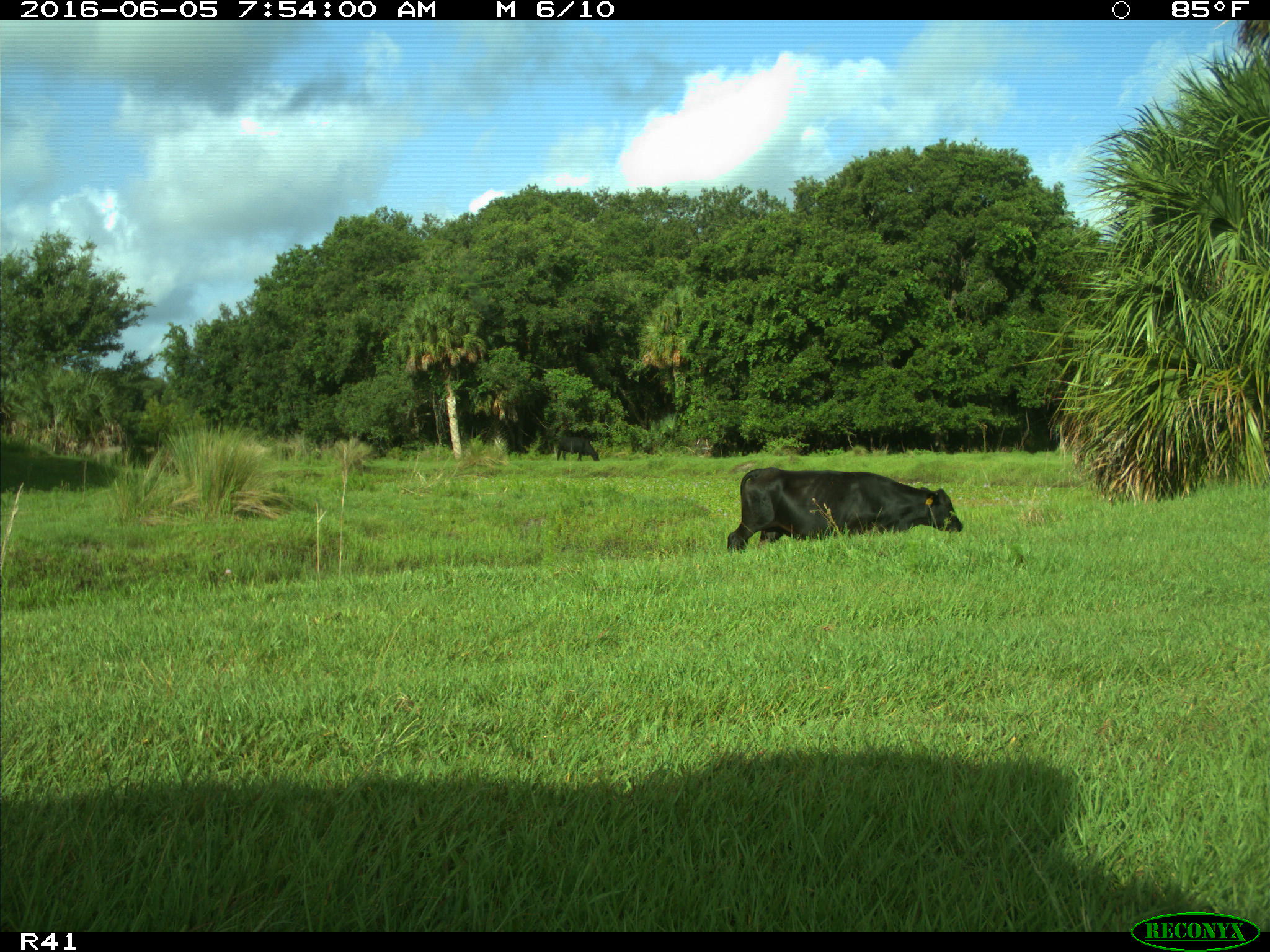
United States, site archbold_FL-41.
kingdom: Animalia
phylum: Chordata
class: Mammalia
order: Artiodactyla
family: Bovidae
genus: Bos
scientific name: Bos taurus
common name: domestic cow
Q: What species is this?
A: Bos taurus (domestic cow).